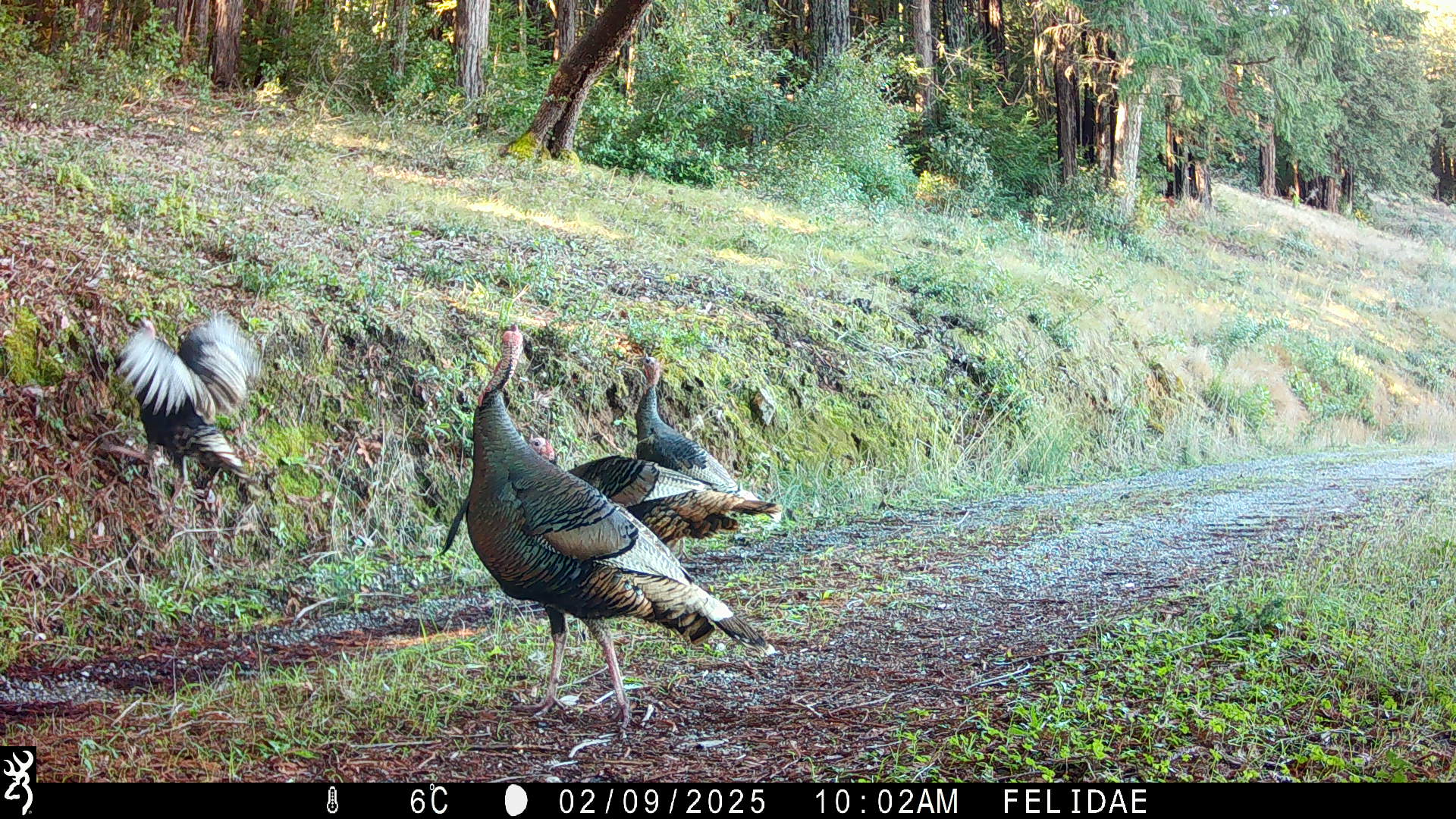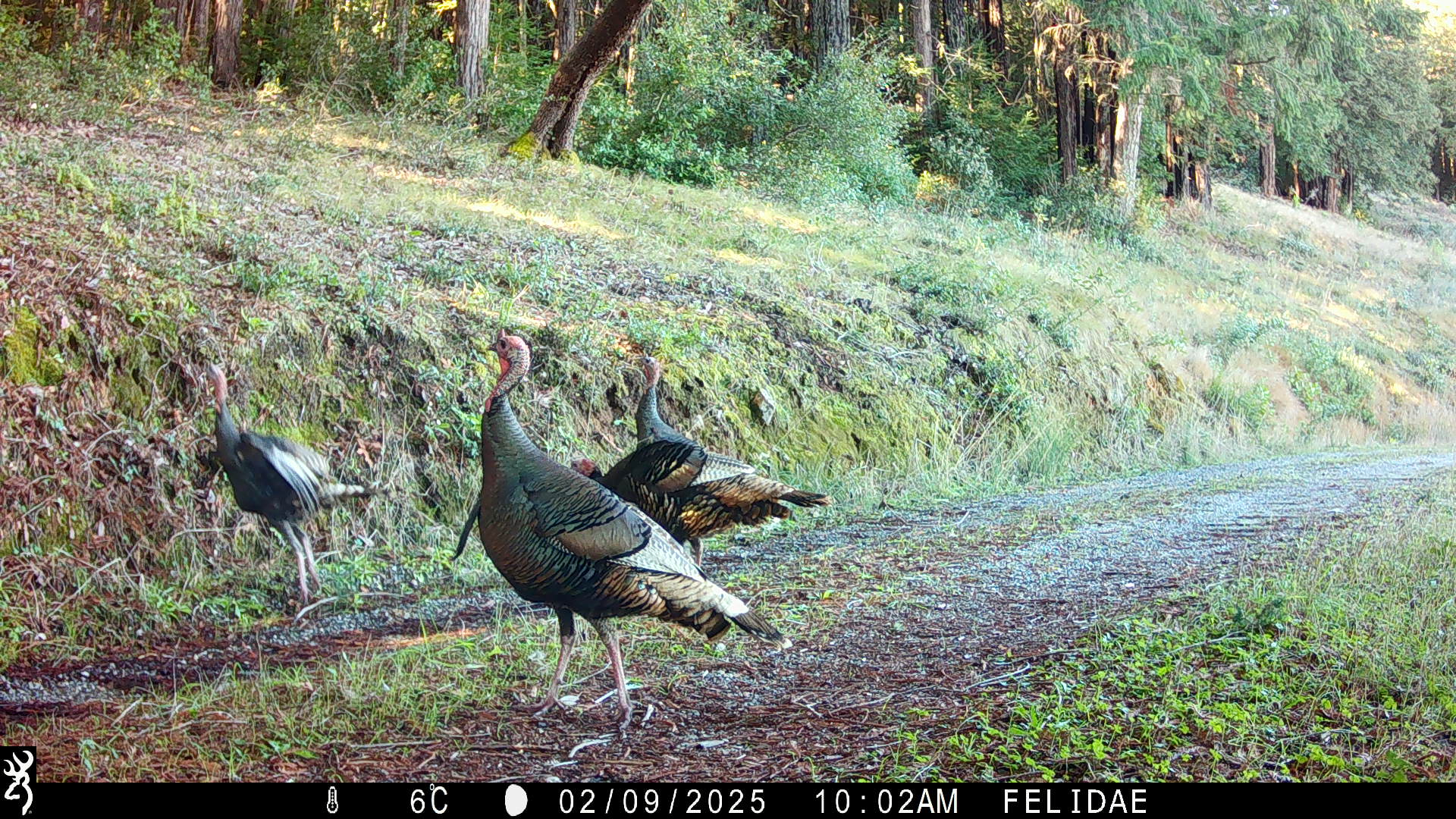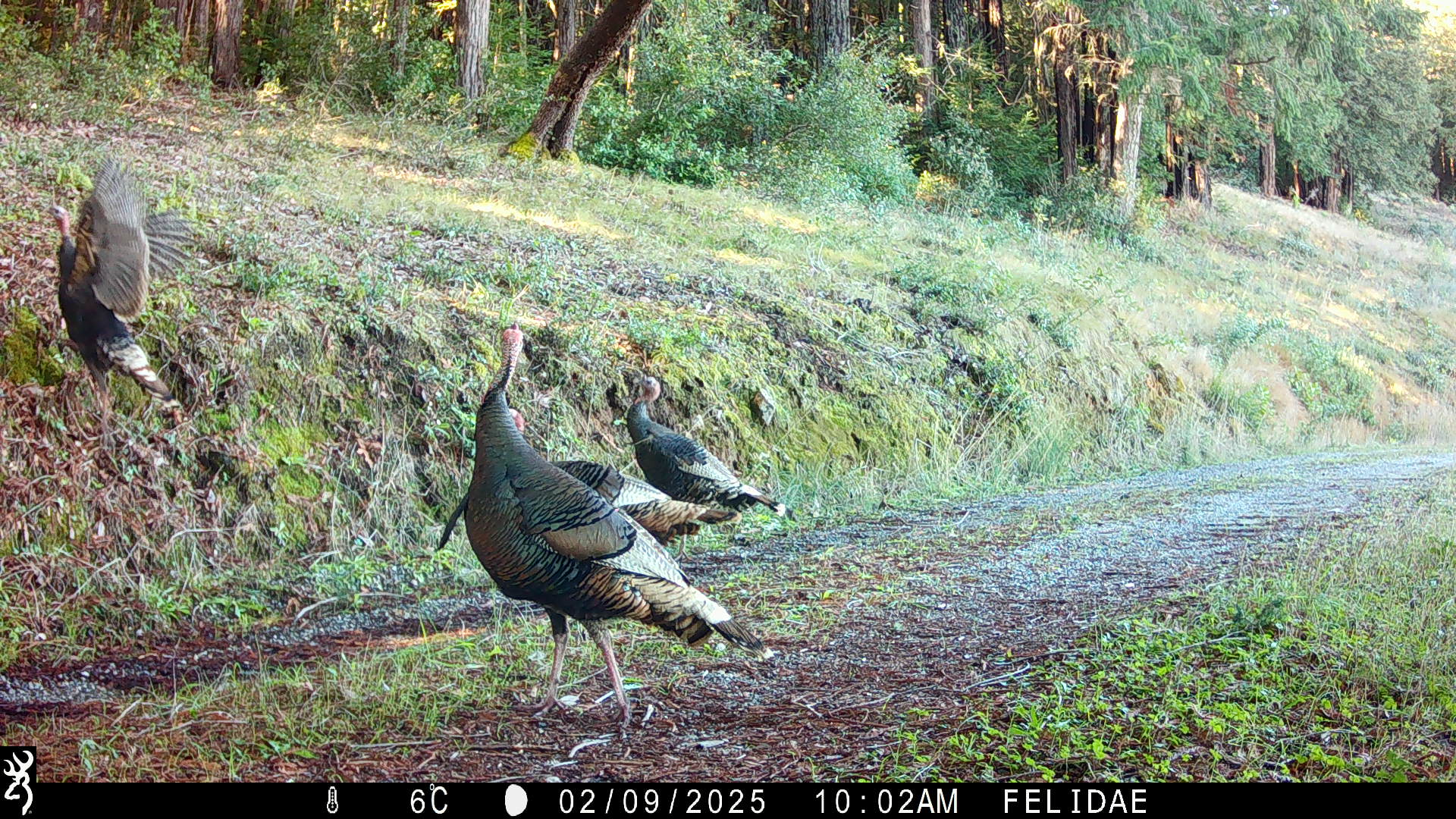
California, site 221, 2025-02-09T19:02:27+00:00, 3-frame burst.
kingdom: Animalia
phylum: Chordata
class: Aves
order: Galliformes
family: Phasianidae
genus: Meleagris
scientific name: Meleagris gallopavo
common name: turkey